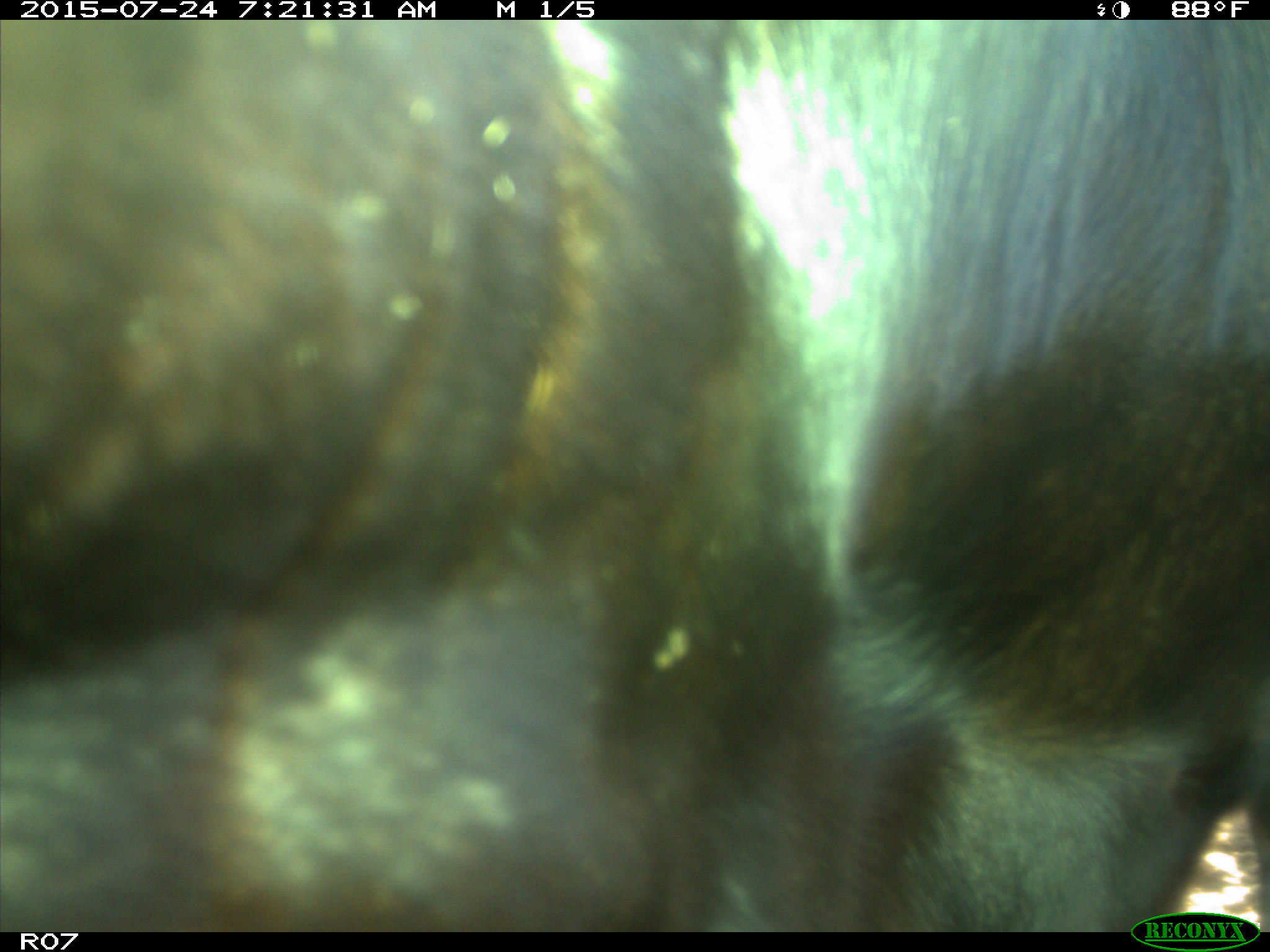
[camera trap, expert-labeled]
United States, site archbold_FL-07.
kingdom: Animalia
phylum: Chordata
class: Mammalia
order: Artiodactyla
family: Bovidae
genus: Bos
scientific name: Bos taurus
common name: domestic cow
Bos taurus (domestic cow).